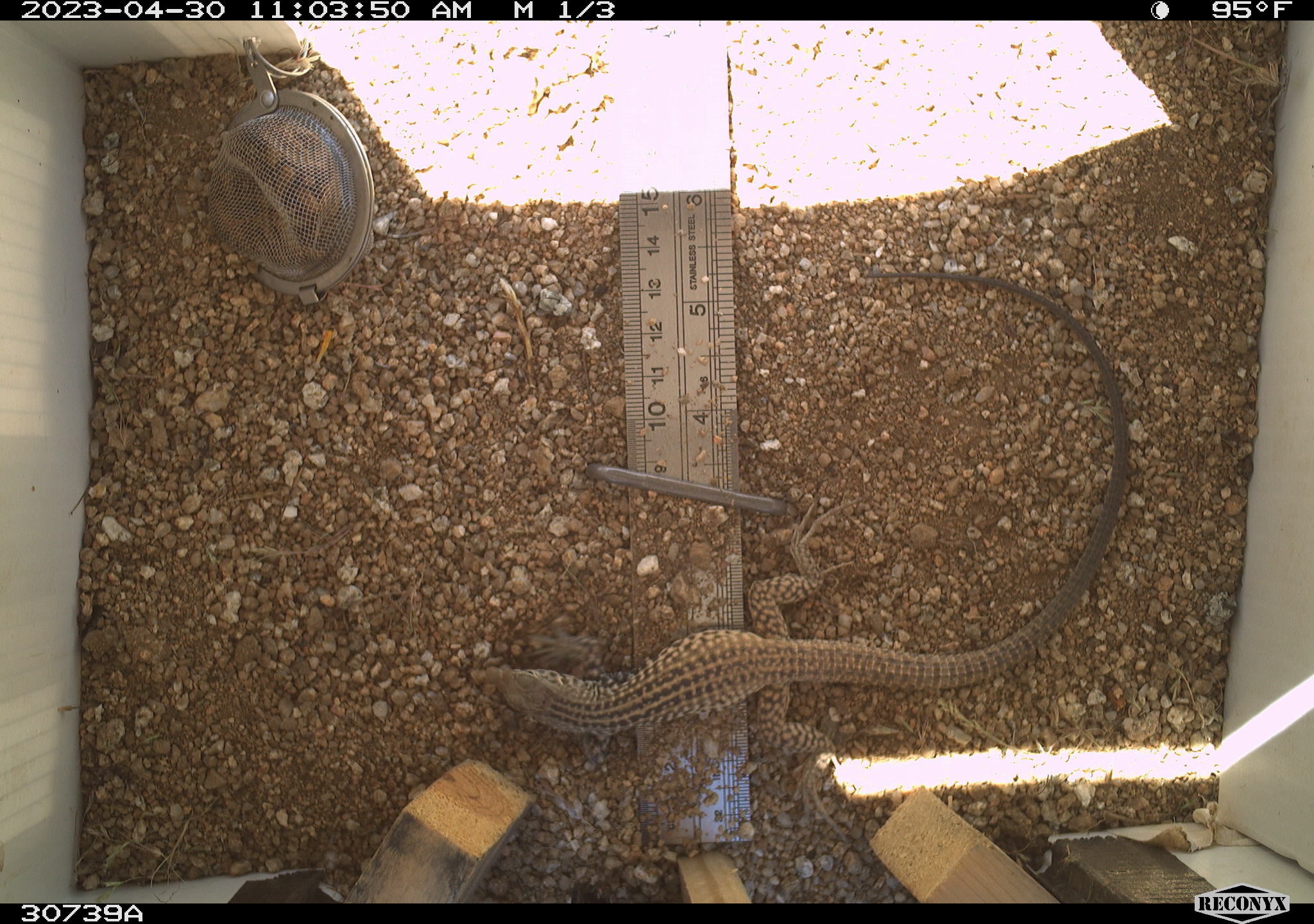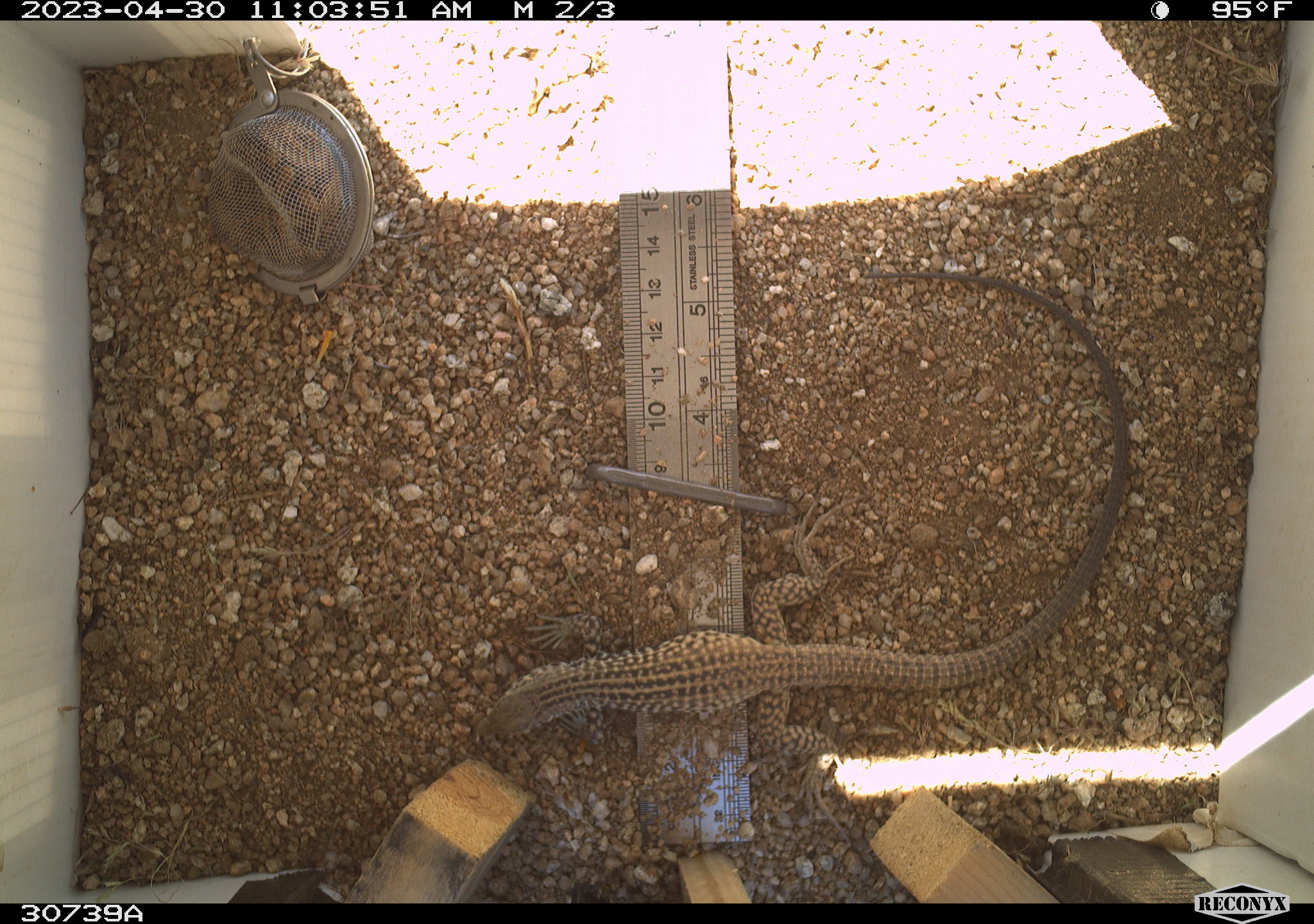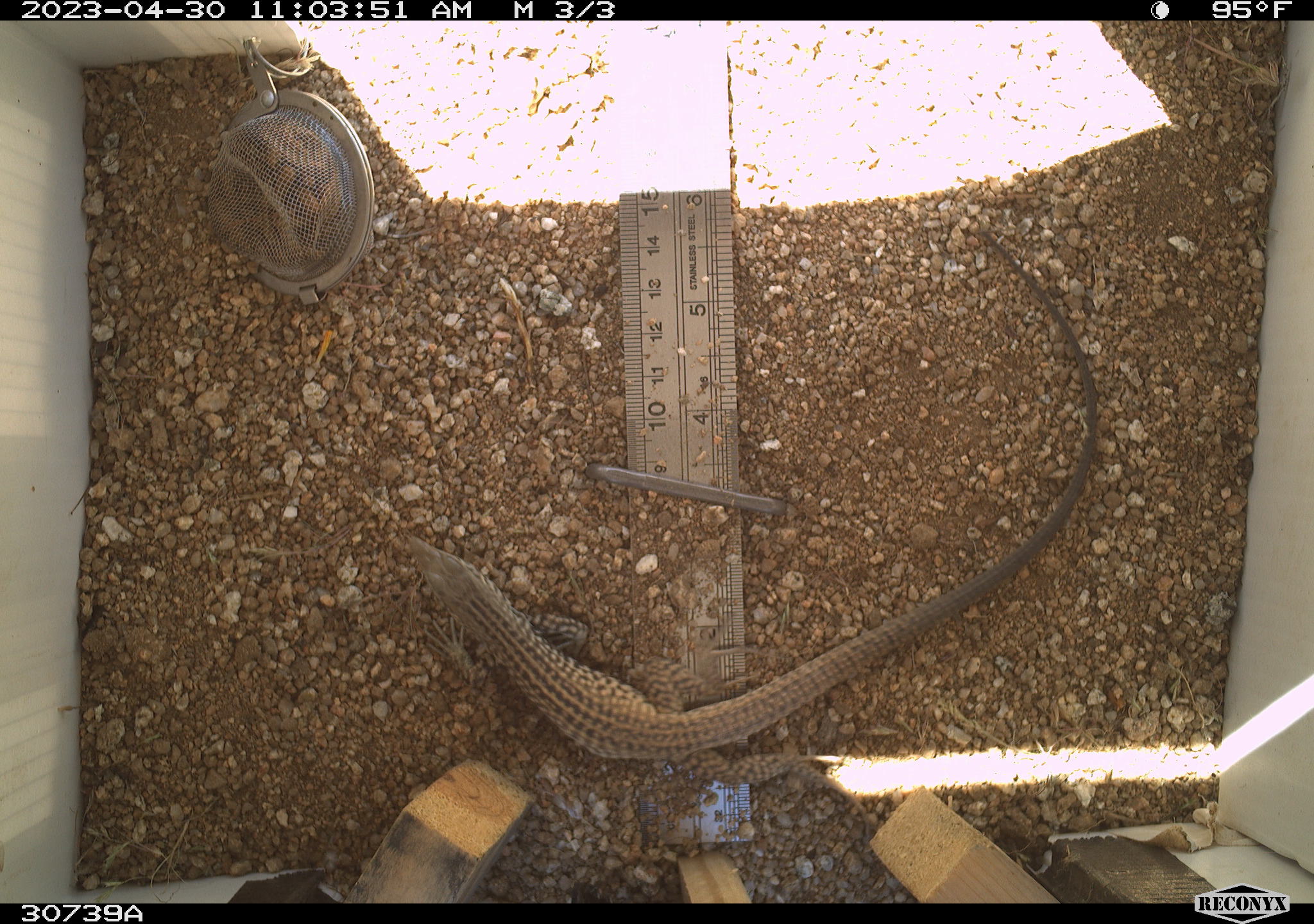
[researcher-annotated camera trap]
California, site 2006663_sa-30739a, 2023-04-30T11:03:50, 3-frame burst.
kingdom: Animalia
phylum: Chordata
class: Reptilia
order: Squamata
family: Teiidae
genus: Aspidoscelis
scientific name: Aspidoscelis tigris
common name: western whiptail